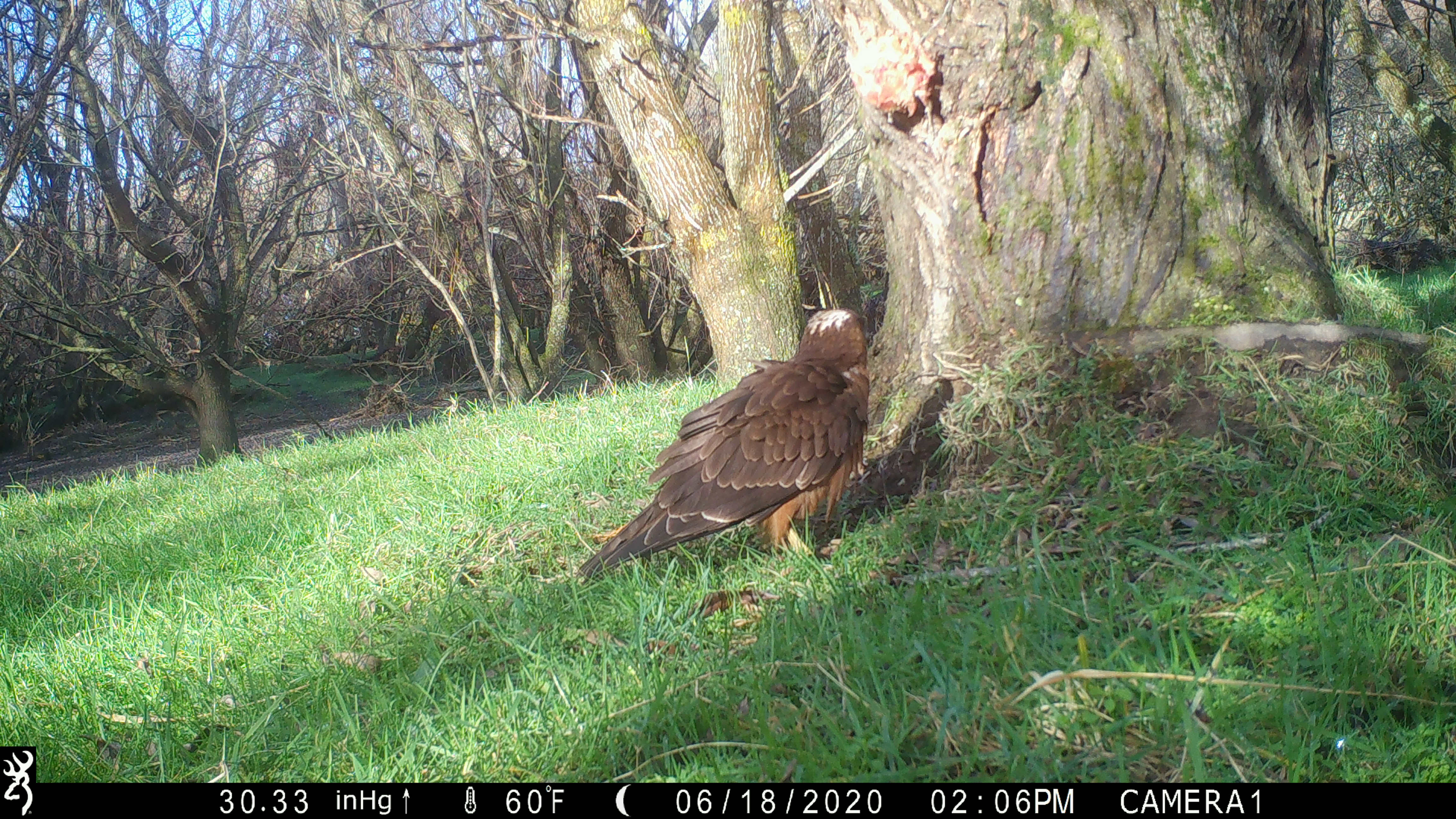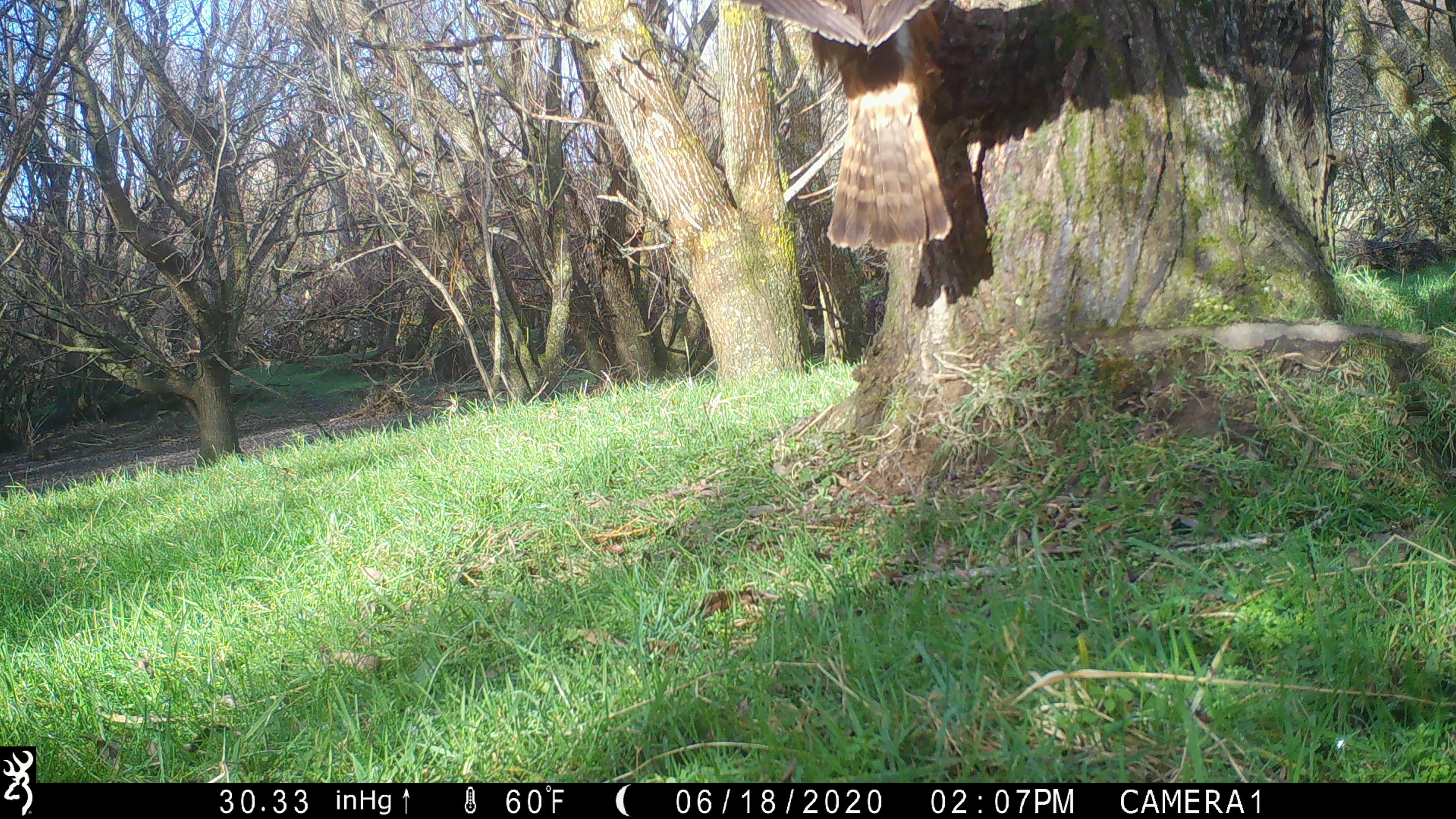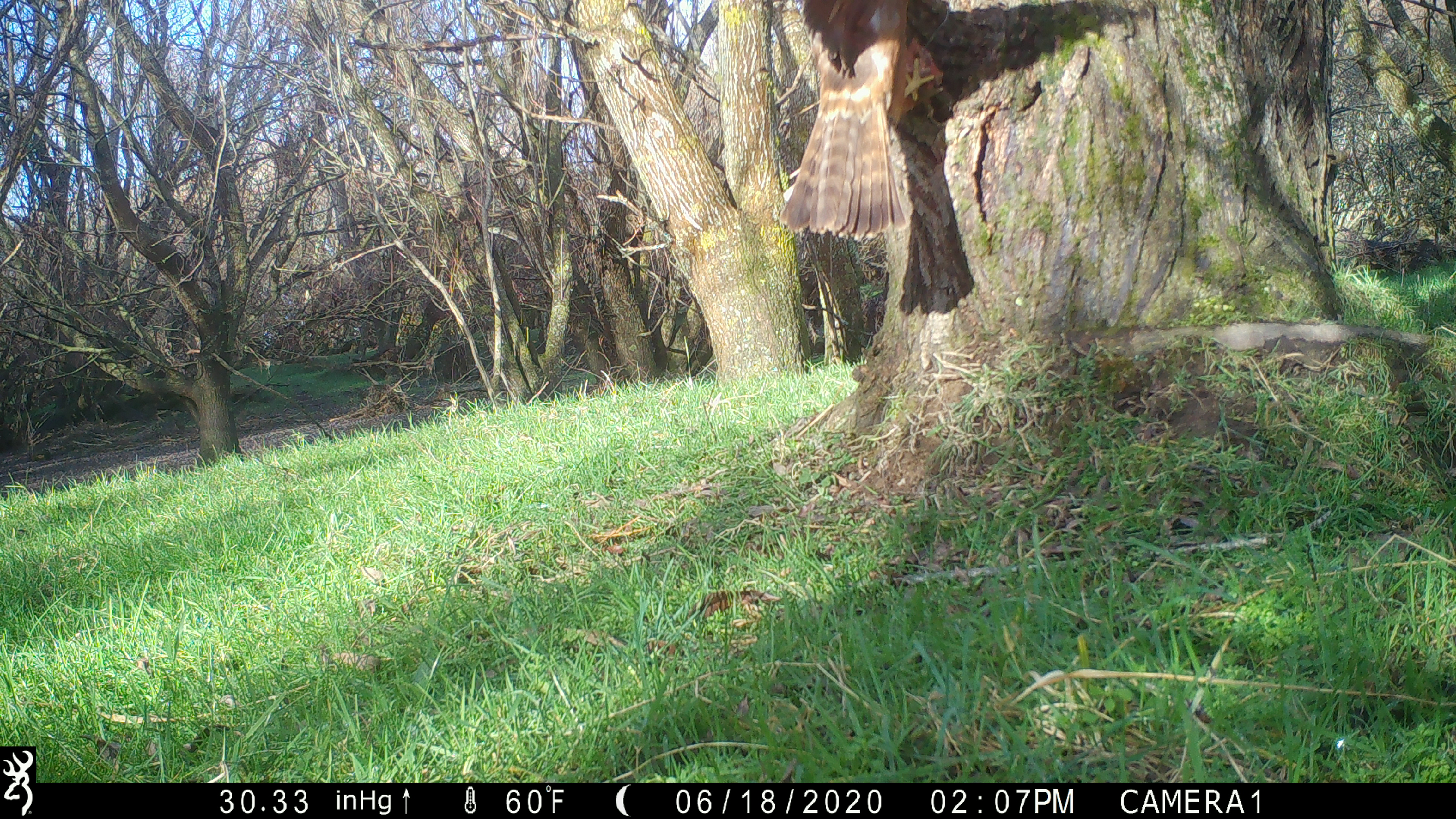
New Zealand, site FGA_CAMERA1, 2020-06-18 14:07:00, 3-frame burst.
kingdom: Animalia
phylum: Chordata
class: Aves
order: Accipitriformes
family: Accipitridae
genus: Circus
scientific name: Circus approximans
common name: swamp harrier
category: harrier